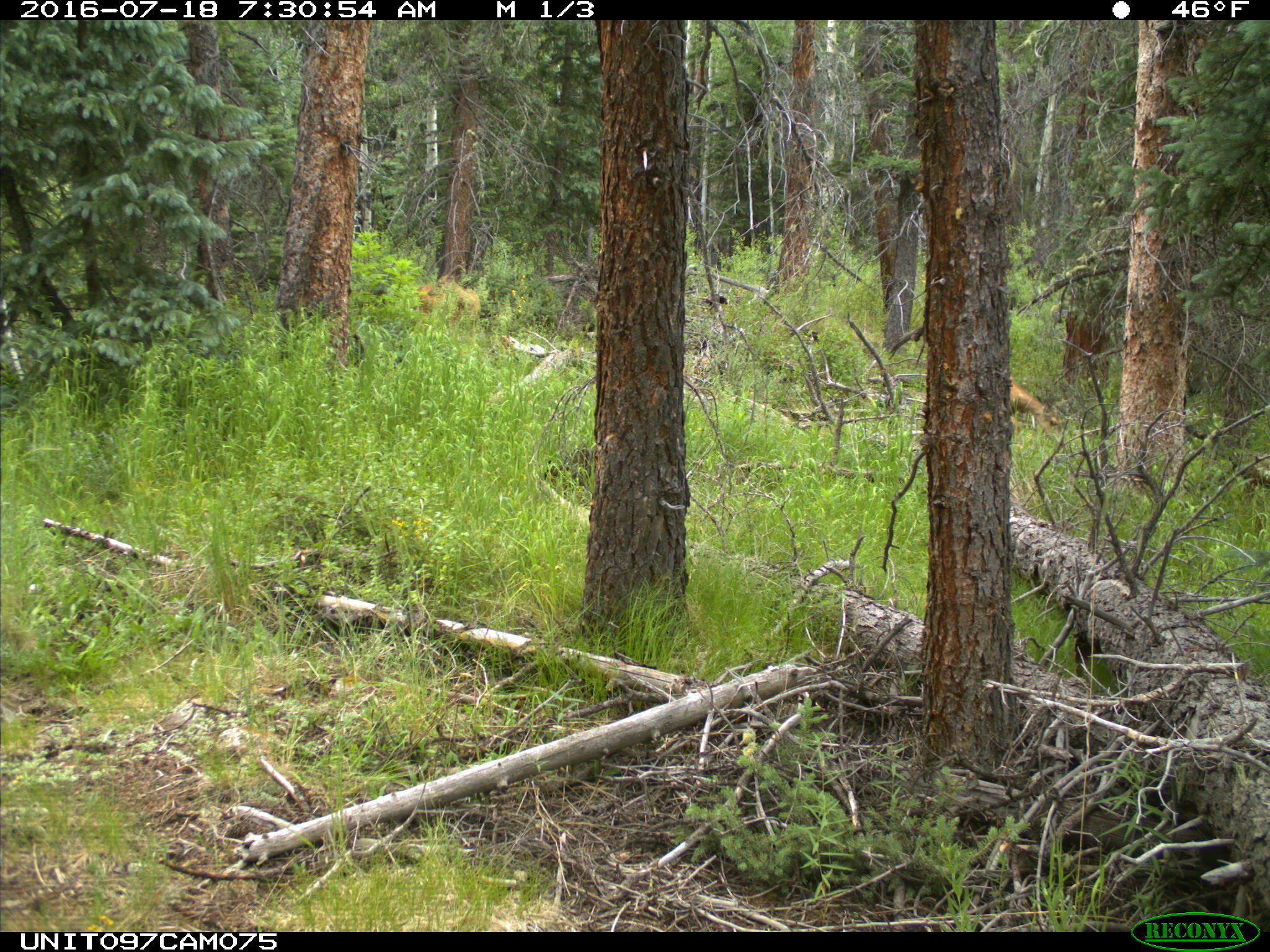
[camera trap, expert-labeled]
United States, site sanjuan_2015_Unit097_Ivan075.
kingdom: Animalia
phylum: Chordata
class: Mammalia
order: Artiodactyla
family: Cervidae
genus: Odocoileus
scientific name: Odocoileus hemionus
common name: mule deer